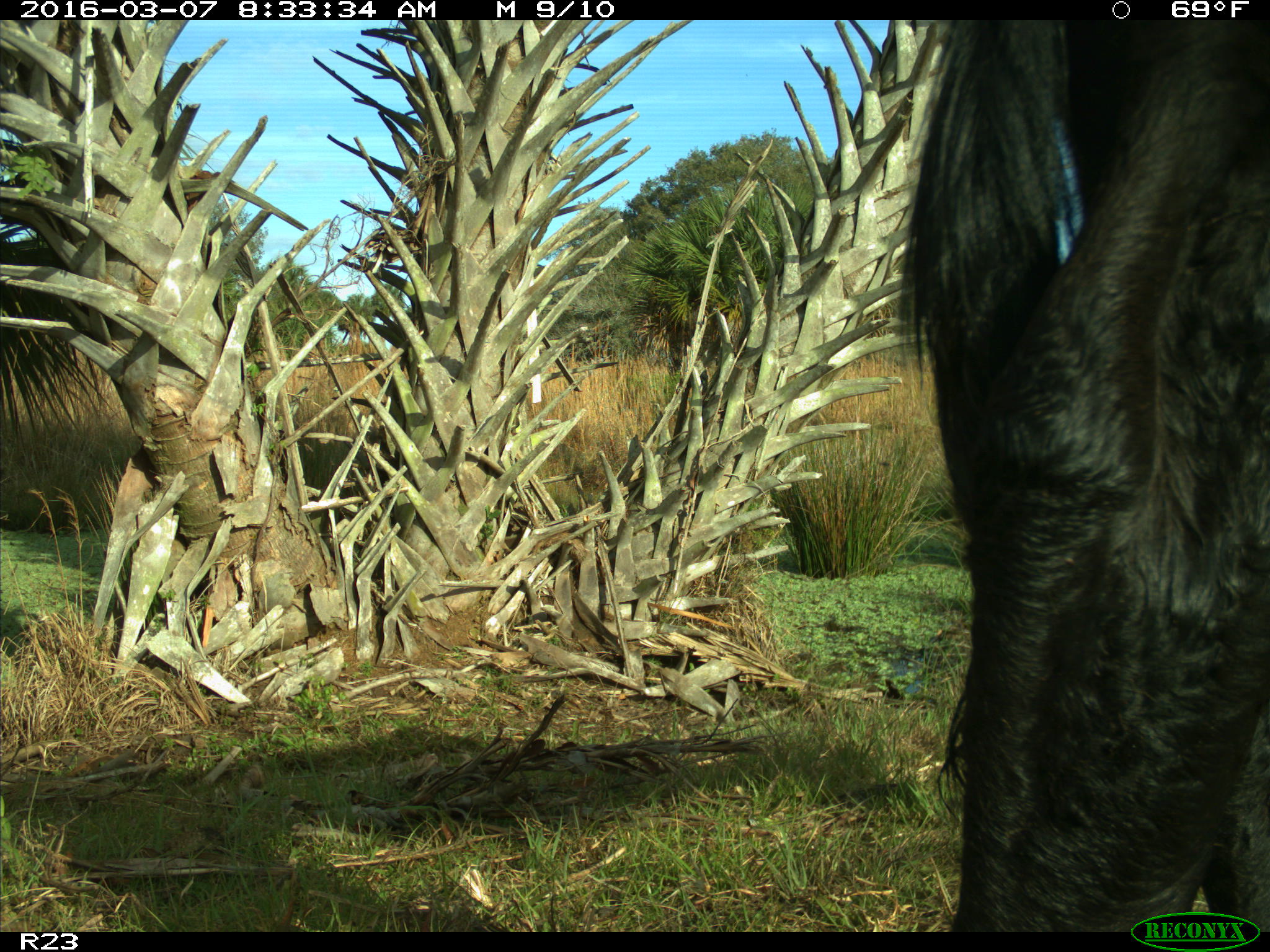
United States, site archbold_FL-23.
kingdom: Animalia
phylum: Chordata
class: Mammalia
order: Artiodactyla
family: Bovidae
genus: Bos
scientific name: Bos taurus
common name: domestic cow